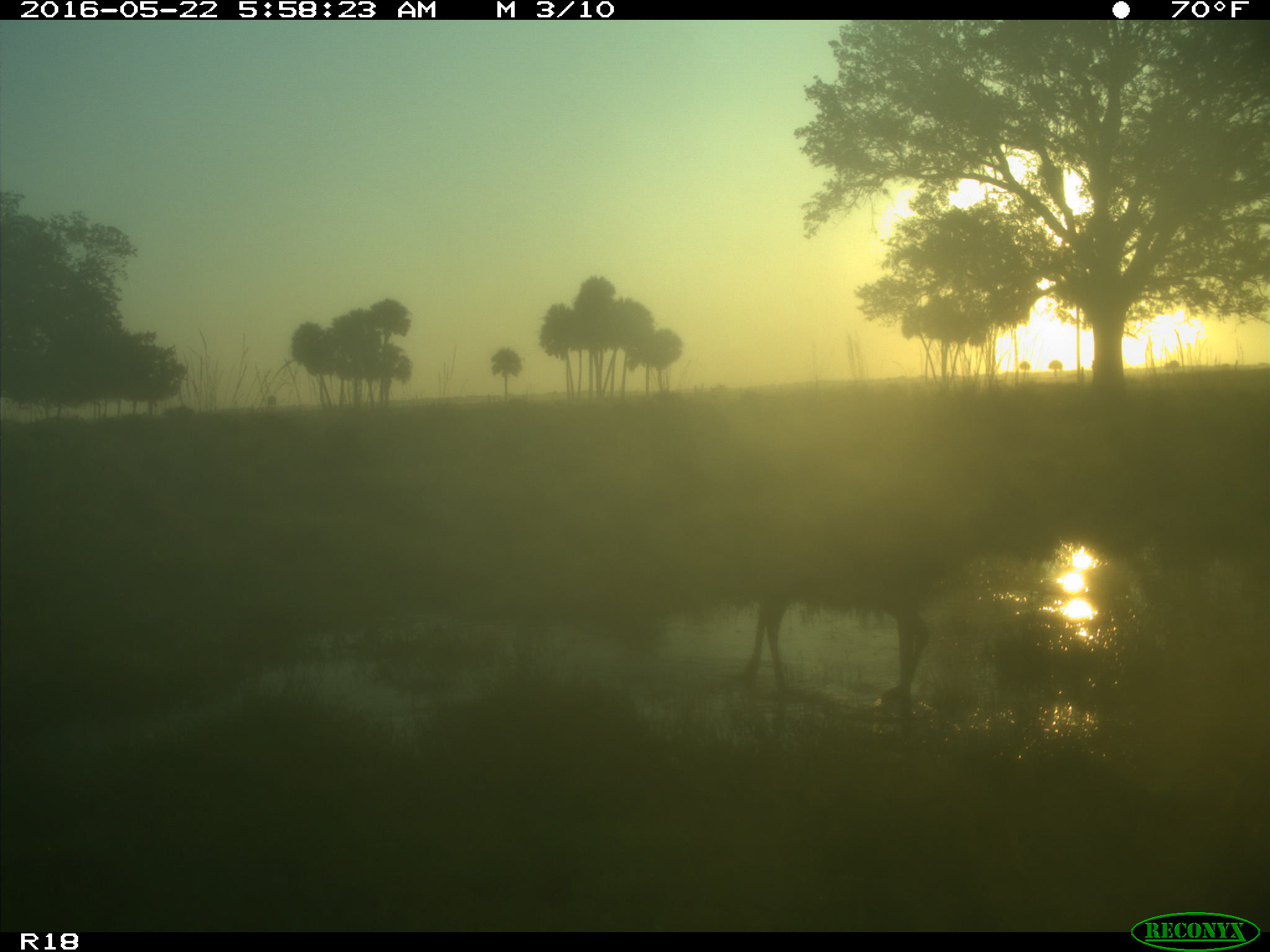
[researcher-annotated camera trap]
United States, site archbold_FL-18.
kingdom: Animalia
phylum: Chordata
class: Mammalia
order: Artiodactyla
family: Cervidae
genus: Odocoileus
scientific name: Odocoileus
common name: deer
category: unidentified deer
Unidentified deer (deer) (Odocoileus).